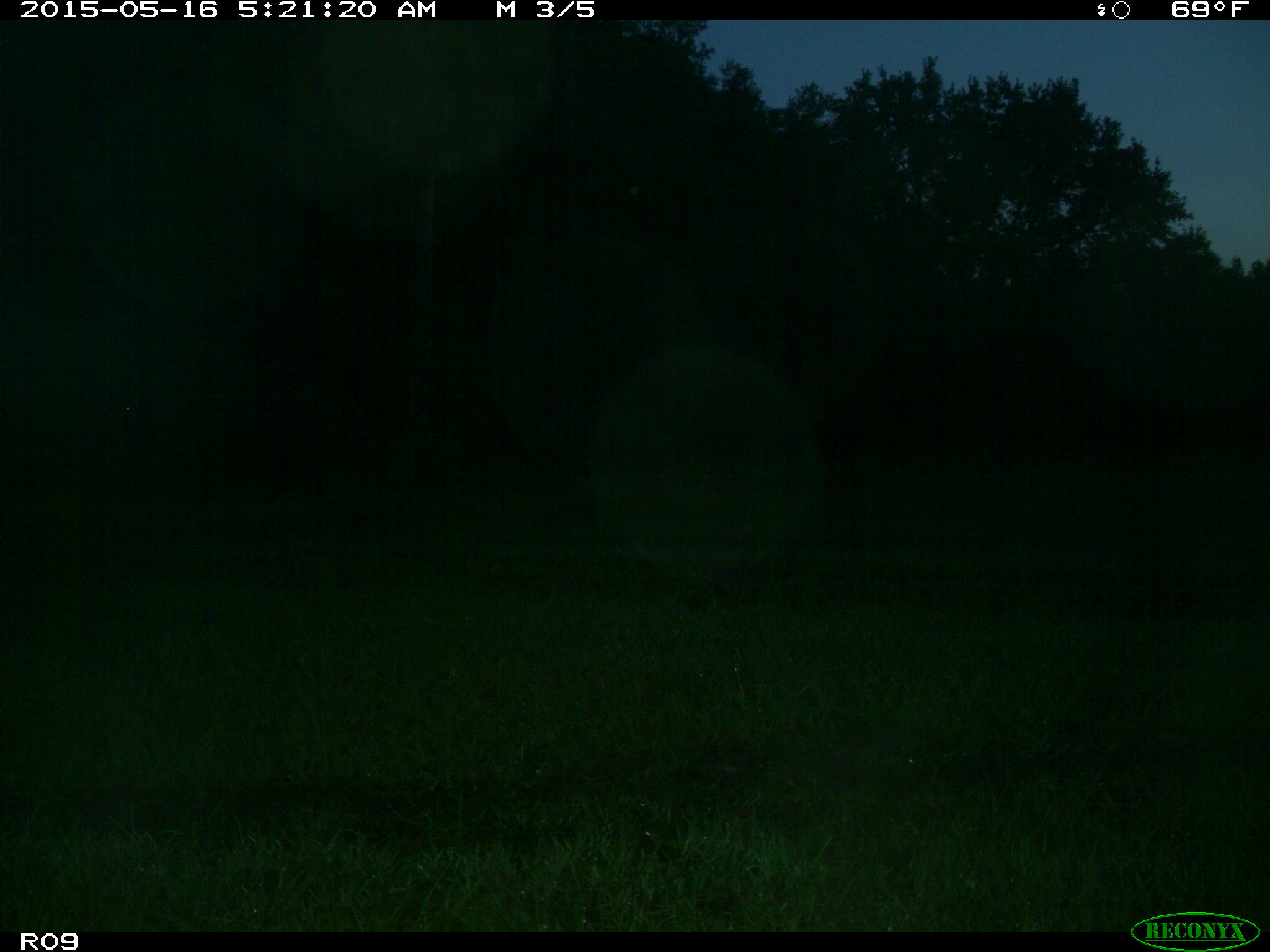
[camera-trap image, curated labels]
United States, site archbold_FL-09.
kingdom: Animalia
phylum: Chordata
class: Mammalia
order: Artiodactyla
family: Bovidae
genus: Bos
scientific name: Bos taurus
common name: domestic cow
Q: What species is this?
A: Bos taurus (domestic cow).